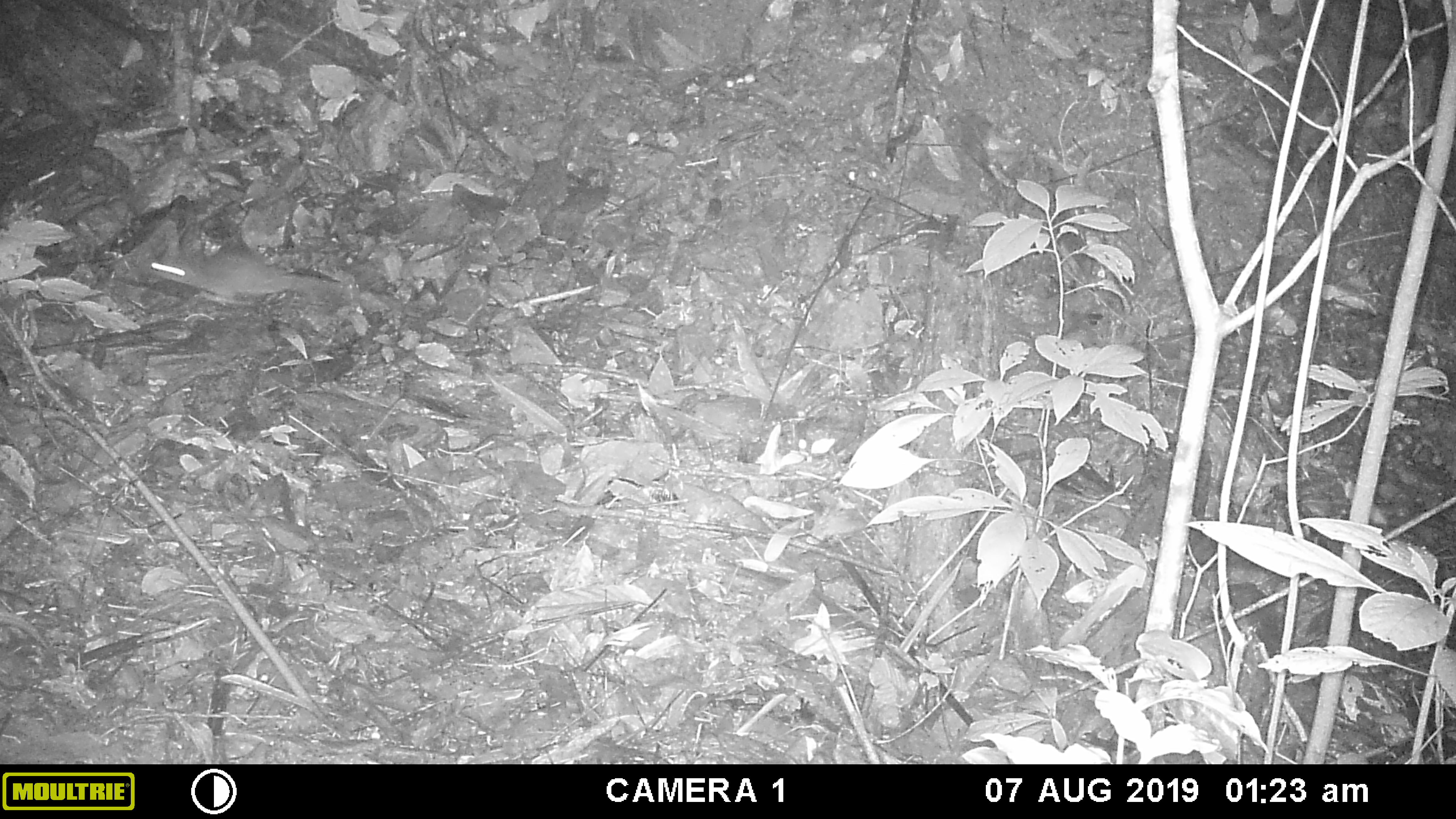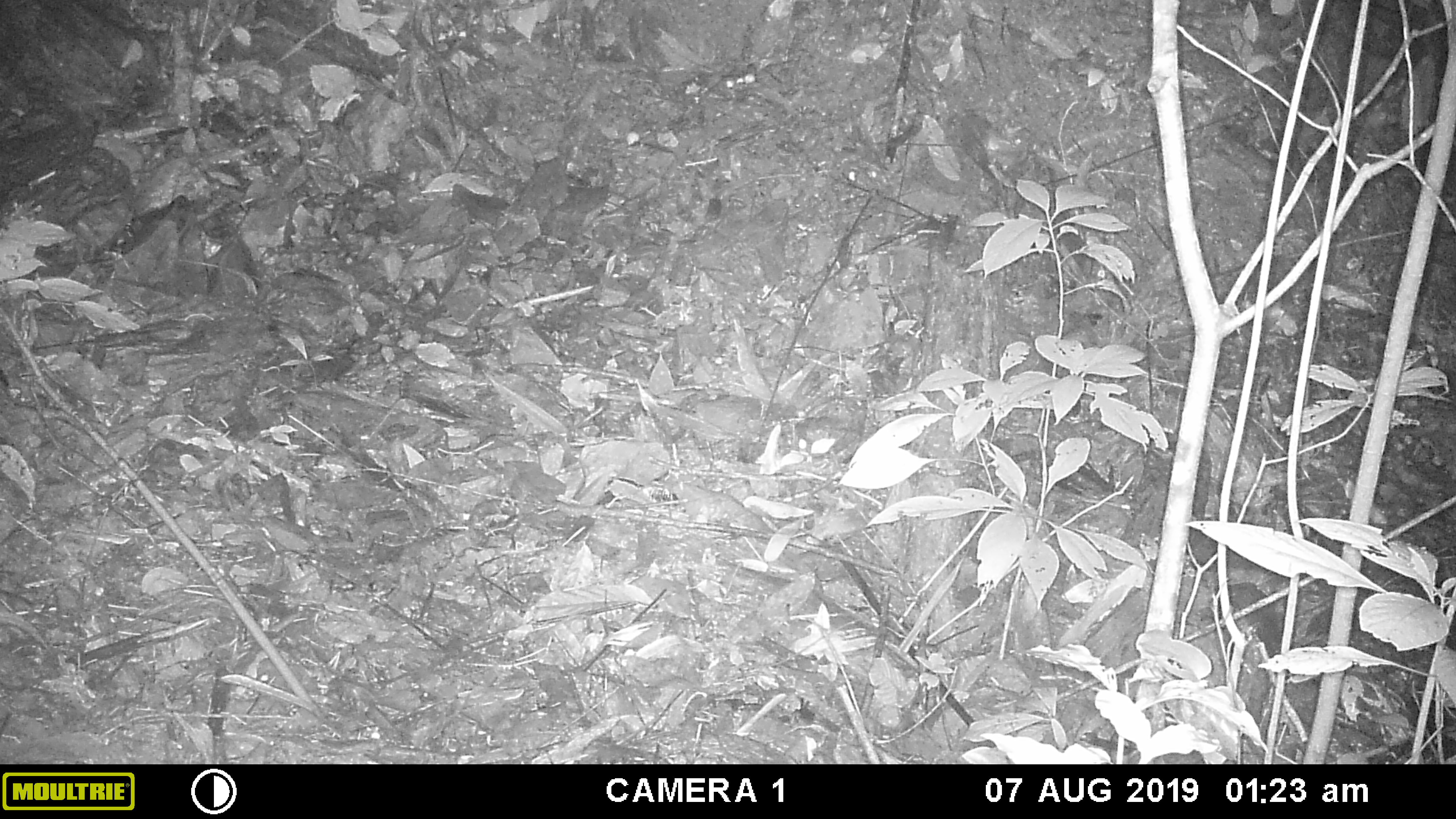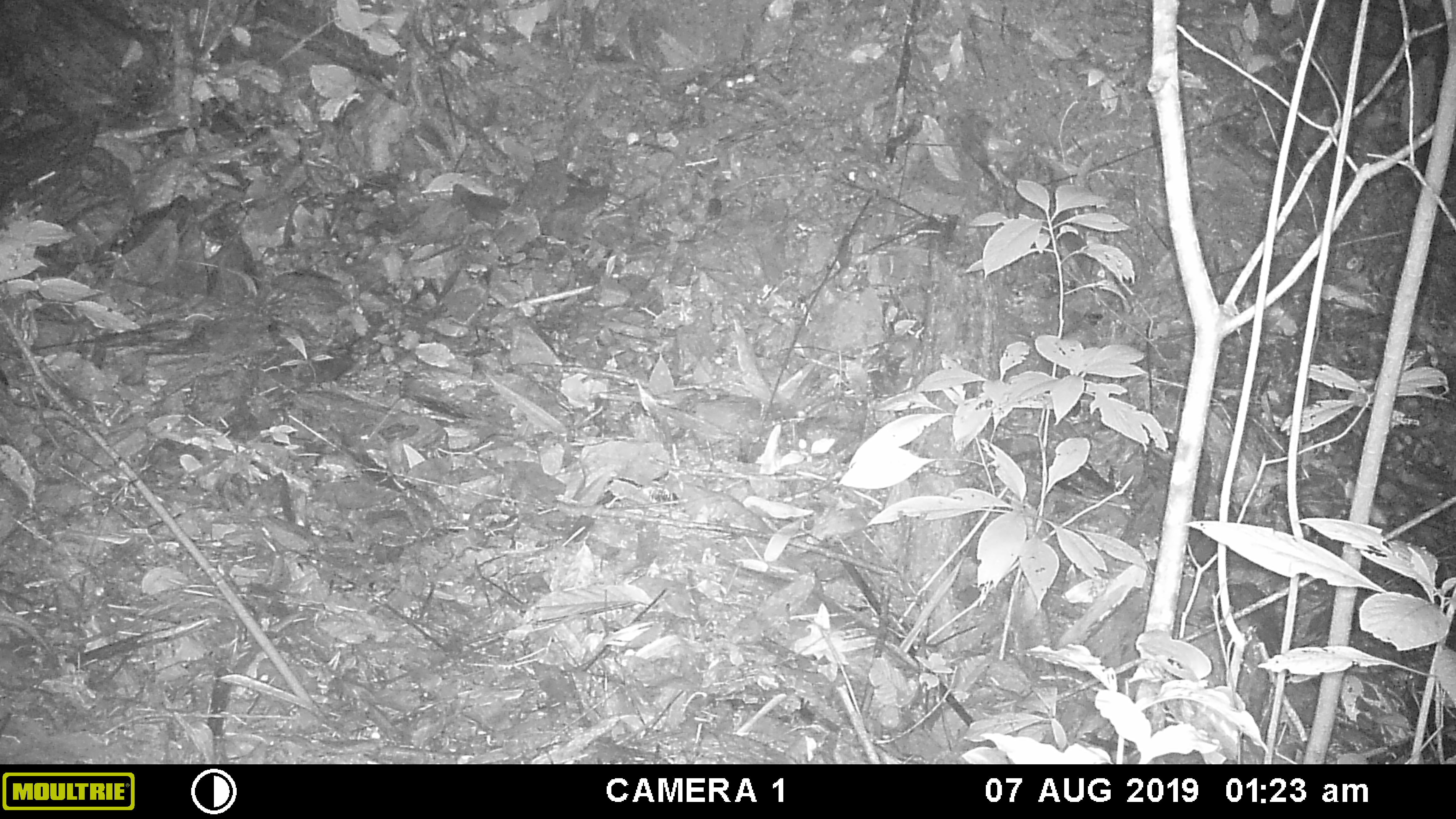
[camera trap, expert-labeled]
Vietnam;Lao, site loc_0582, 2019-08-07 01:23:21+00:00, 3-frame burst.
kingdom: Animalia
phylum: Chordata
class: Mammalia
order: Rodentia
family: Muridae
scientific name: Muridae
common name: old-world mice and rats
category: unidentified murid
Unidentified murid (old-world mice and rats) (Muridae). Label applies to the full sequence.